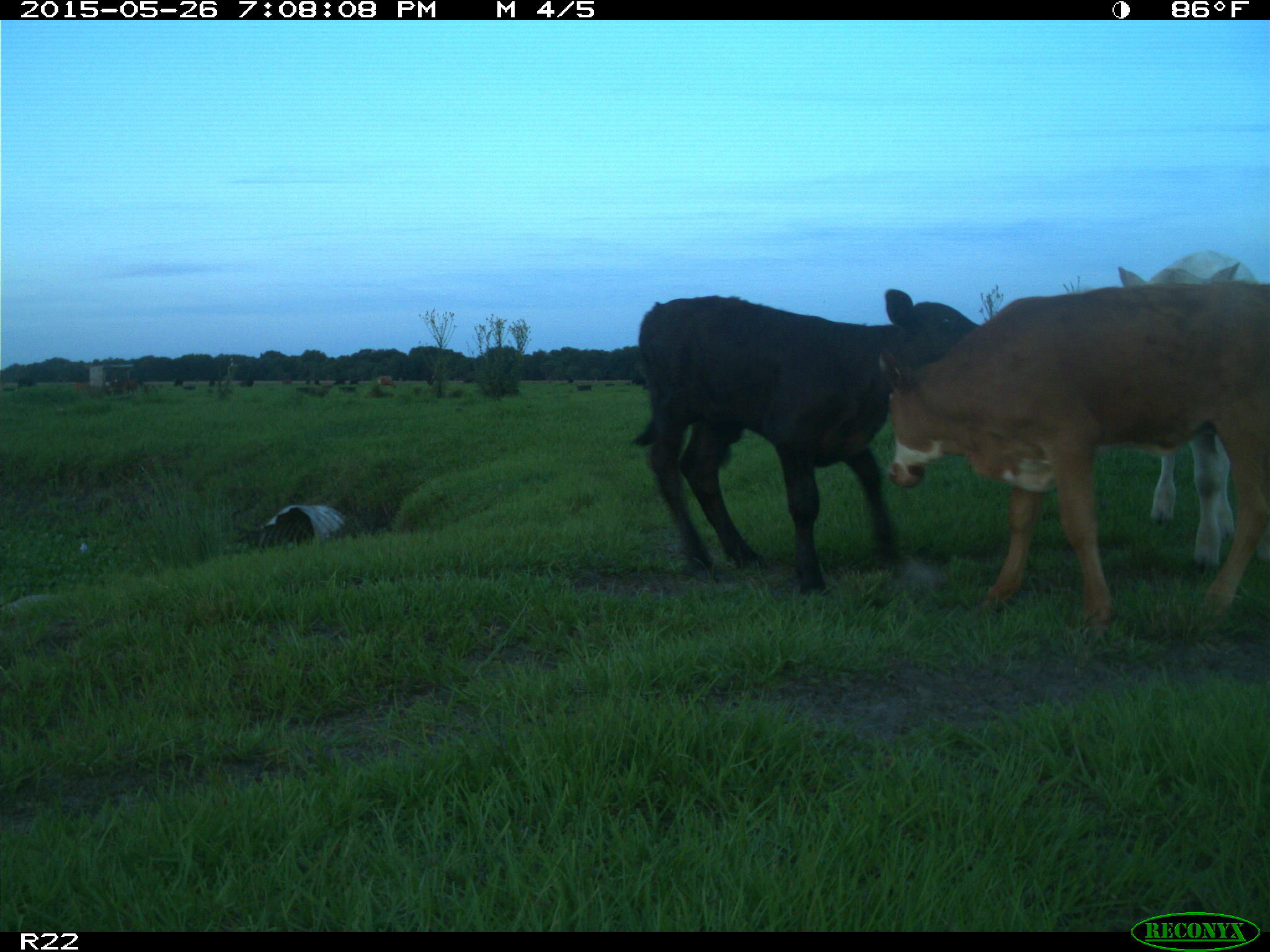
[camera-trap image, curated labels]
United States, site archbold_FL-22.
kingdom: Animalia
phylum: Chordata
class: Mammalia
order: Artiodactyla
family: Bovidae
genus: Bos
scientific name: Bos taurus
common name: domestic cow